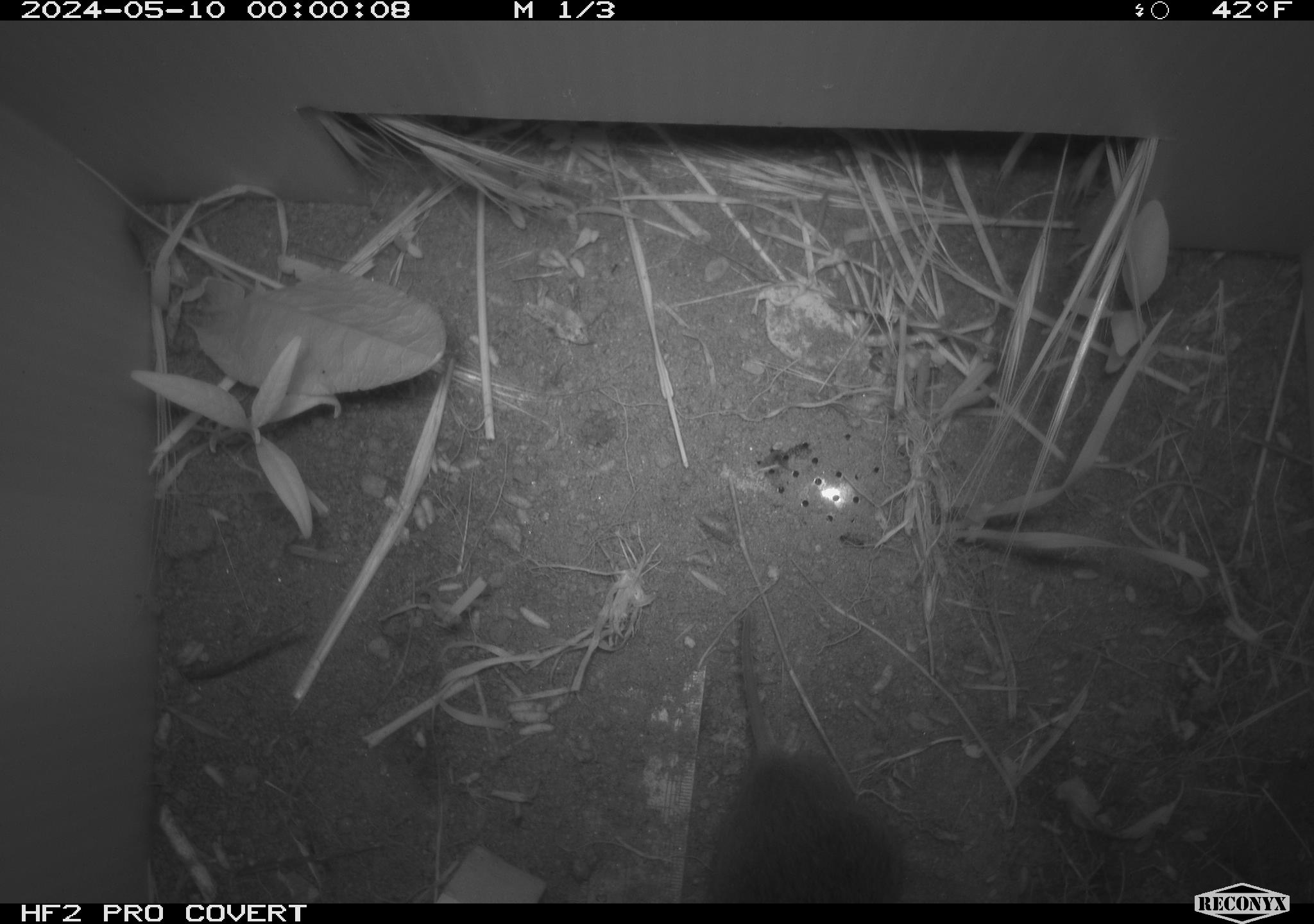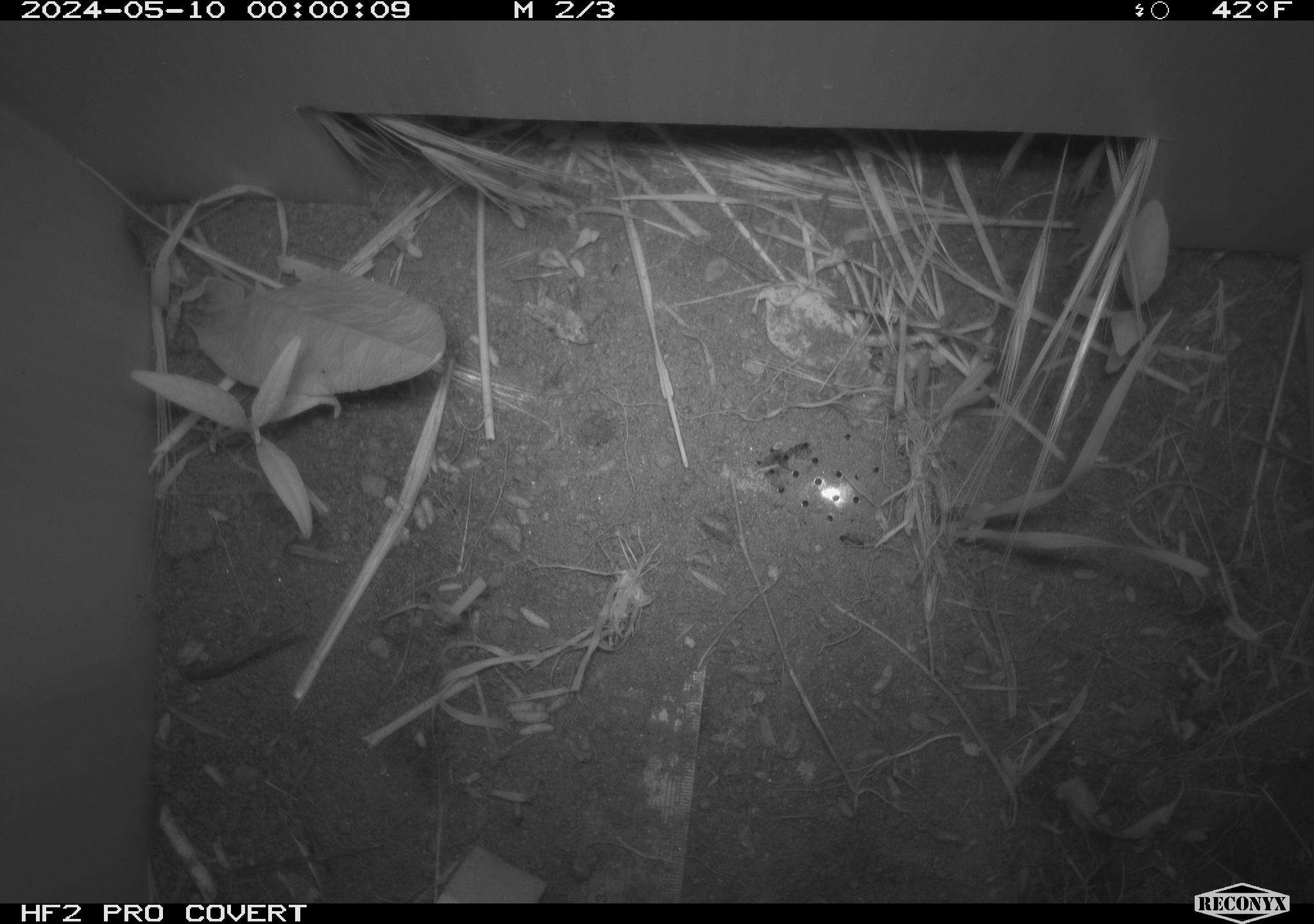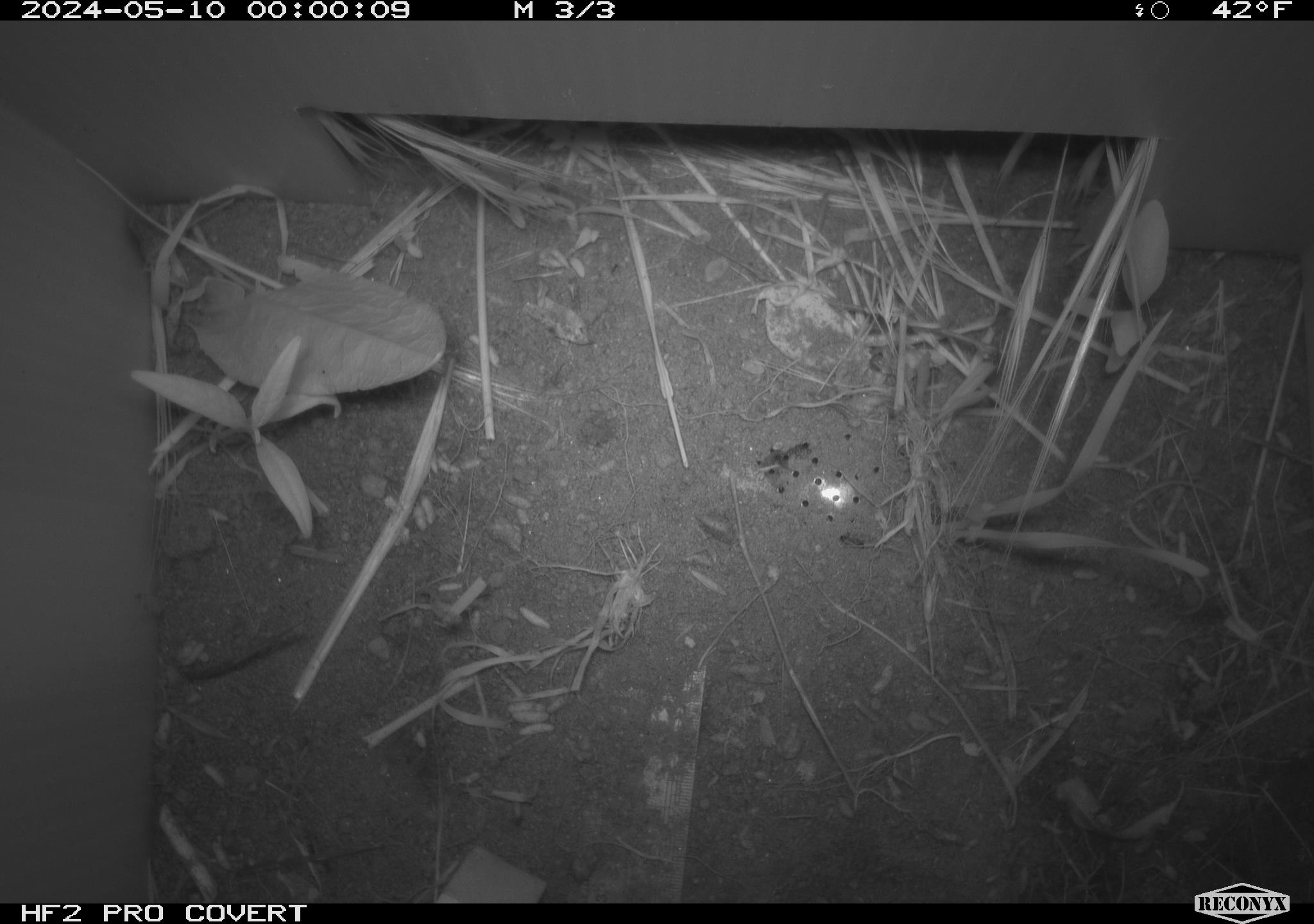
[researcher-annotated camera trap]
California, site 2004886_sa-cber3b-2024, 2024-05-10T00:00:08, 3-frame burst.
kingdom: Animalia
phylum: Chordata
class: Mammalia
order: Rodentia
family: Cricetidae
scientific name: Arvicolinae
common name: voles, lemmings, and muskrats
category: arvicolinae subfamily